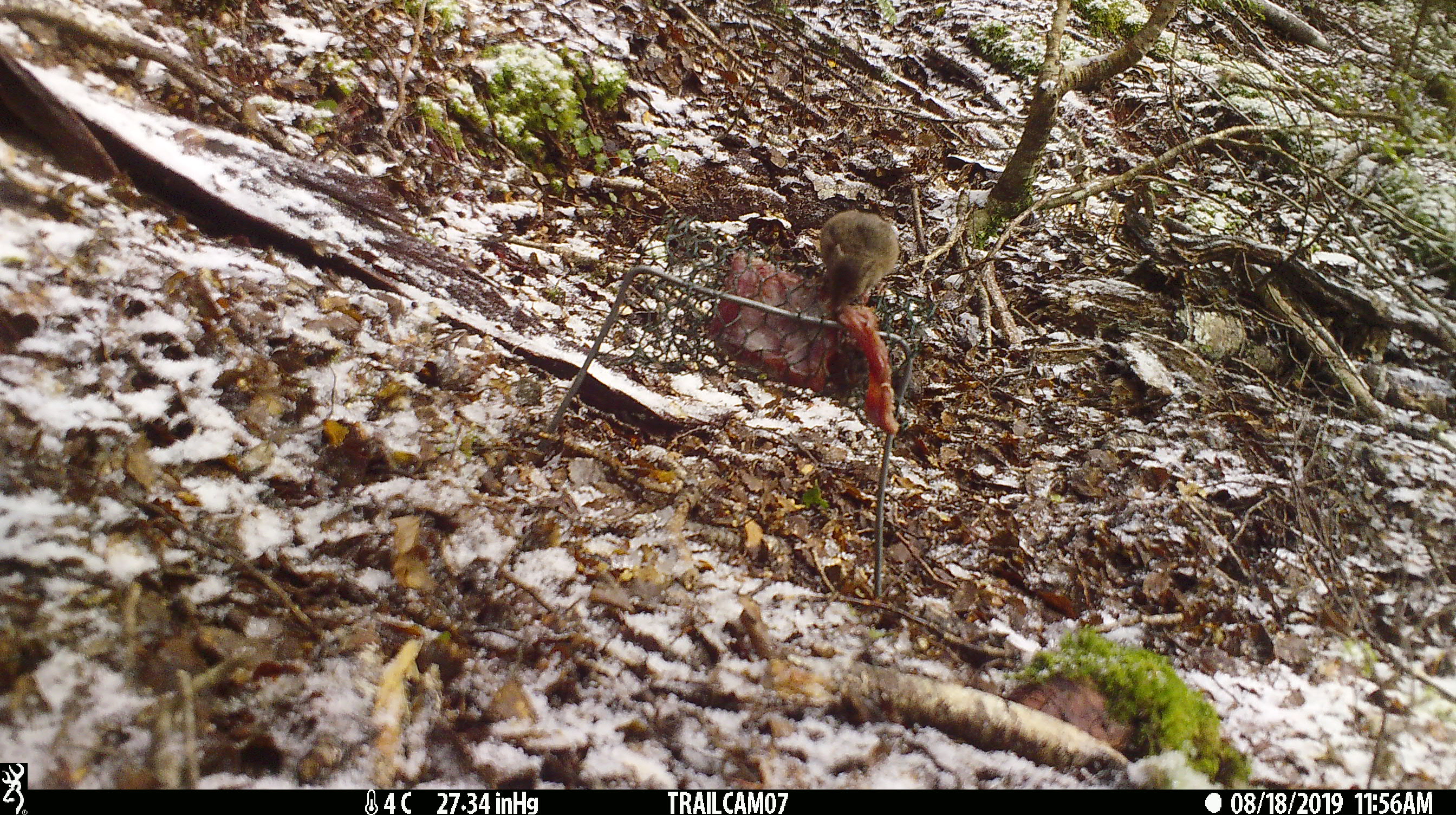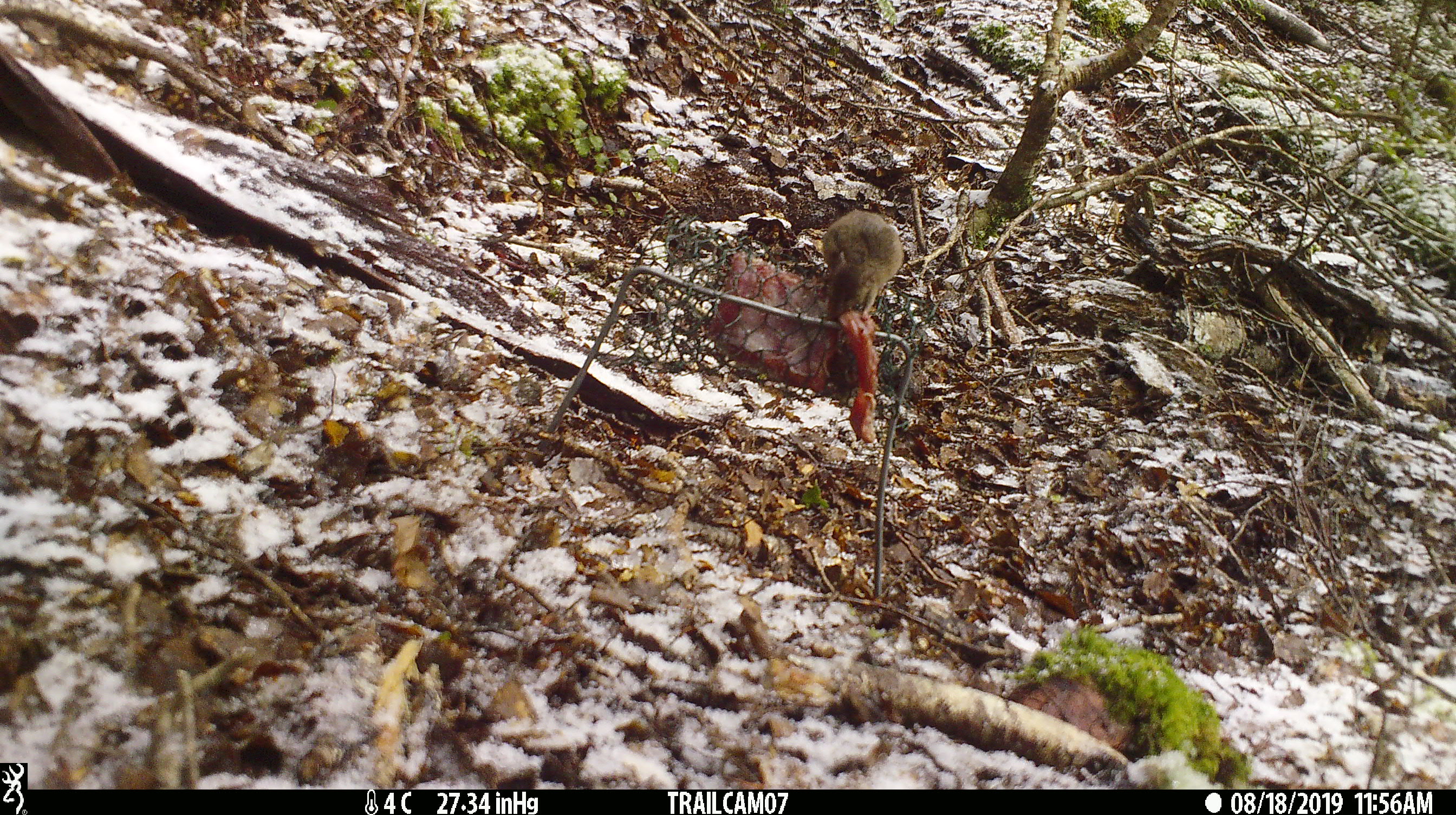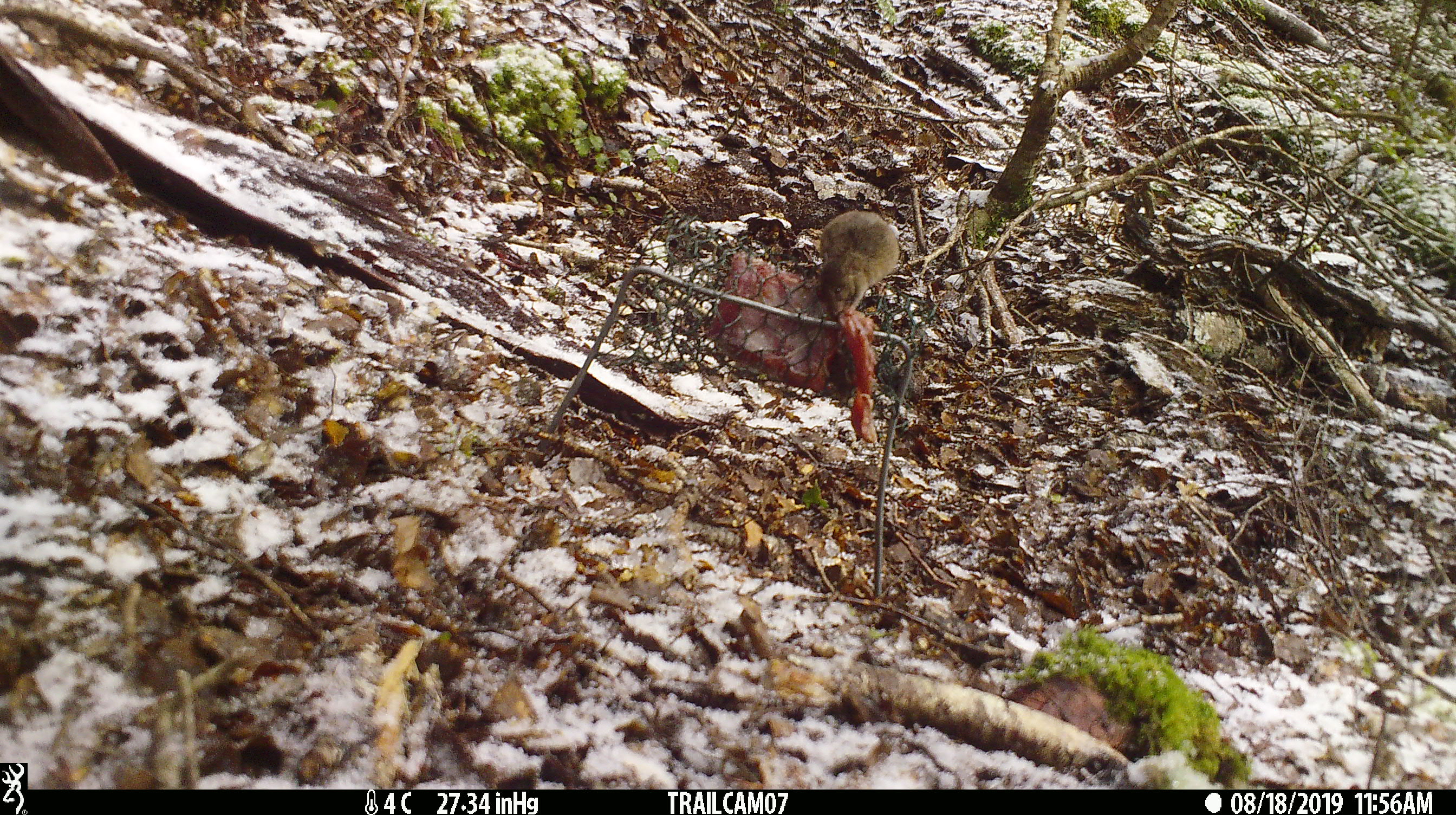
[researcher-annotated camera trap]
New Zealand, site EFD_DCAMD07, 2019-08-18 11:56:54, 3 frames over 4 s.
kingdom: Animalia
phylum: Chordata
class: Mammalia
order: Rodentia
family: Muridae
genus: Mus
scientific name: Mus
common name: mouse